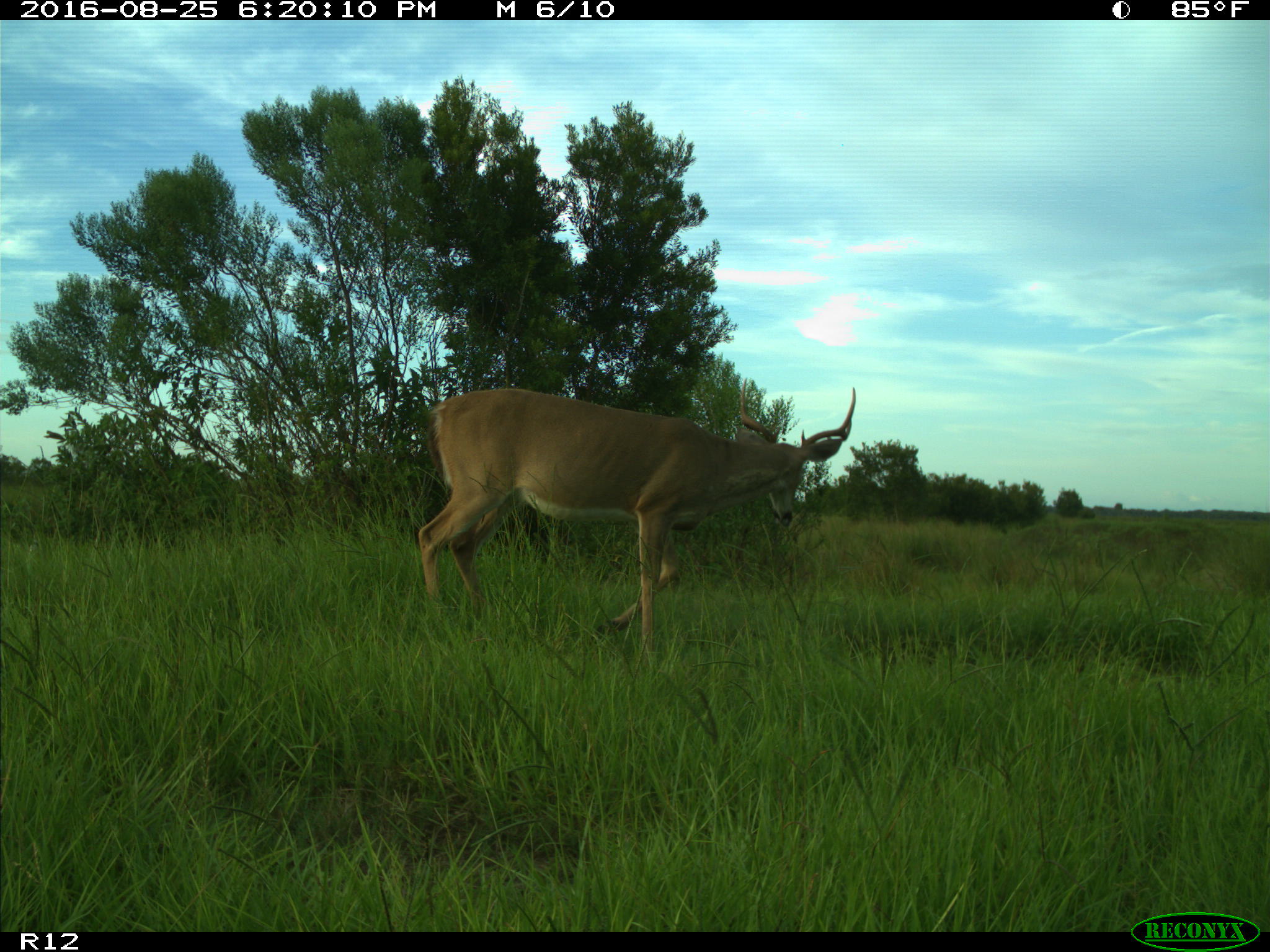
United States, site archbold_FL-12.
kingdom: Animalia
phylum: Chordata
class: Mammalia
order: Artiodactyla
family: Cervidae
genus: Odocoileus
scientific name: Odocoileus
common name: deer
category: unidentified deer